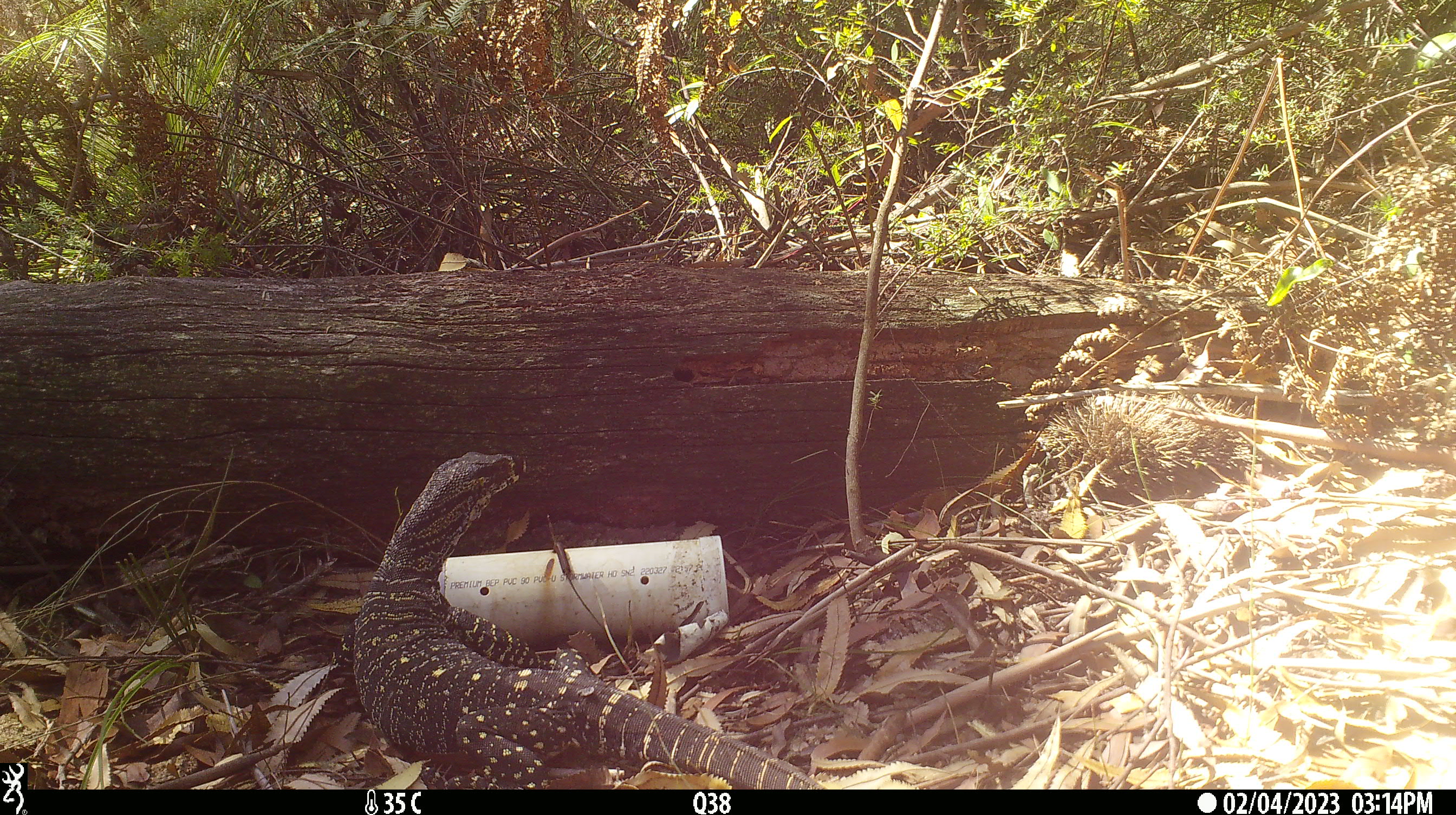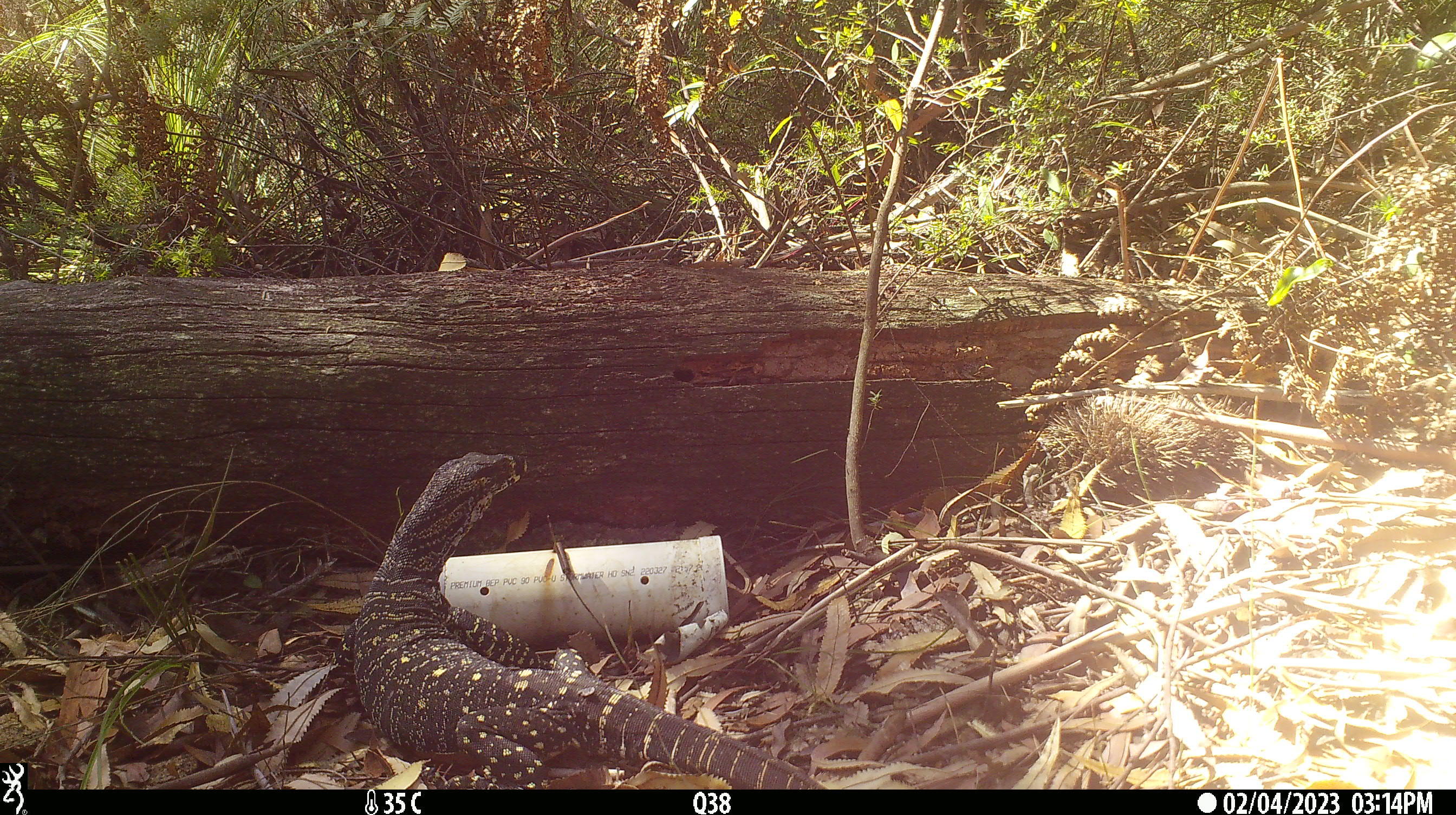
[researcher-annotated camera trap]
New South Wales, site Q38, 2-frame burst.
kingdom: Animalia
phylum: Chordata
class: Reptilia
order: Squamata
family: Varanidae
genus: Varanus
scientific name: Varanus varius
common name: lace monitor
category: goanna